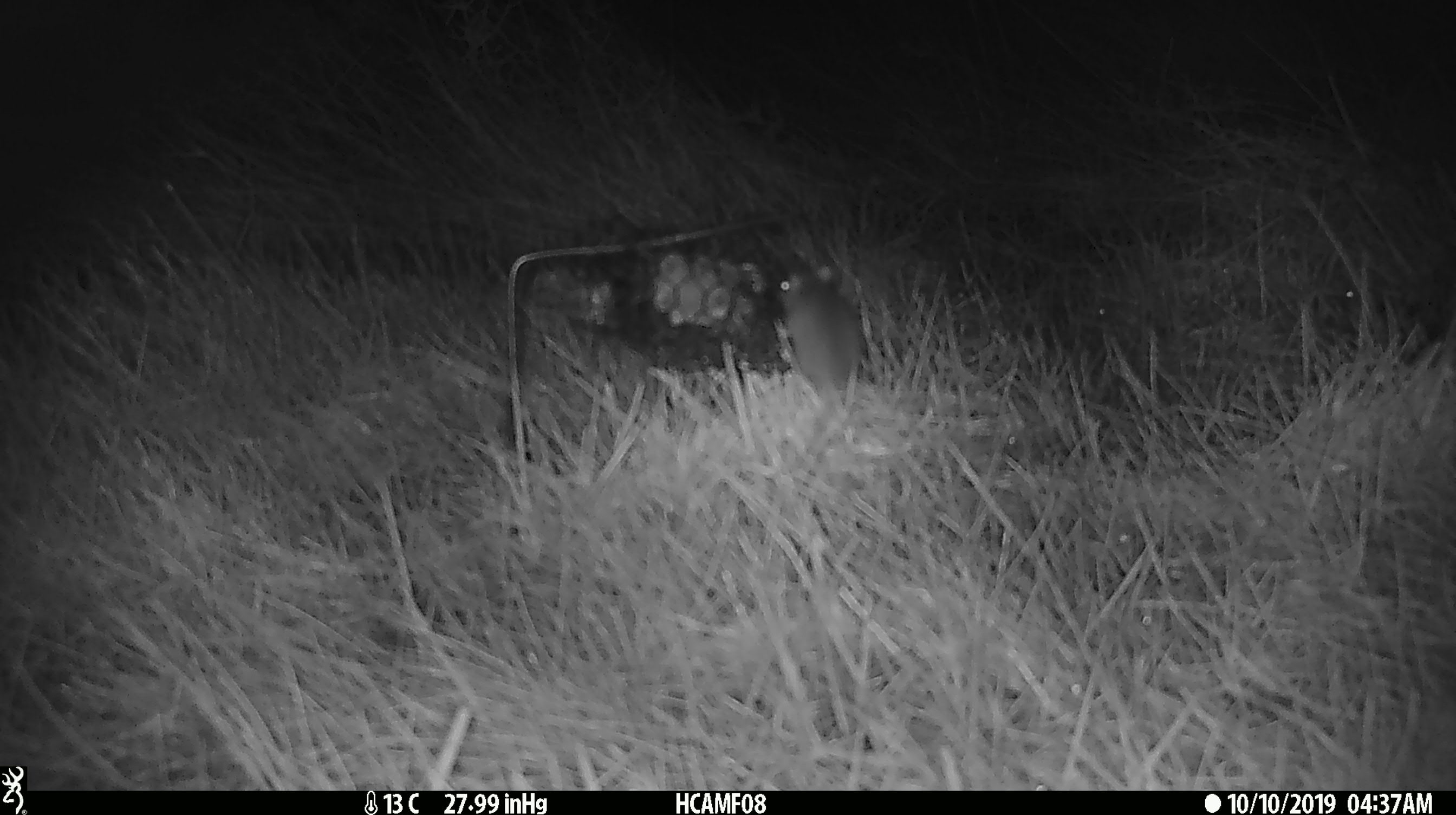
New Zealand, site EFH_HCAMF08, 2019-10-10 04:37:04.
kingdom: Animalia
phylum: Chordata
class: Mammalia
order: Rodentia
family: Muridae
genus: Mus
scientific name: Mus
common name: mouse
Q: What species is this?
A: Mouse (Mus).